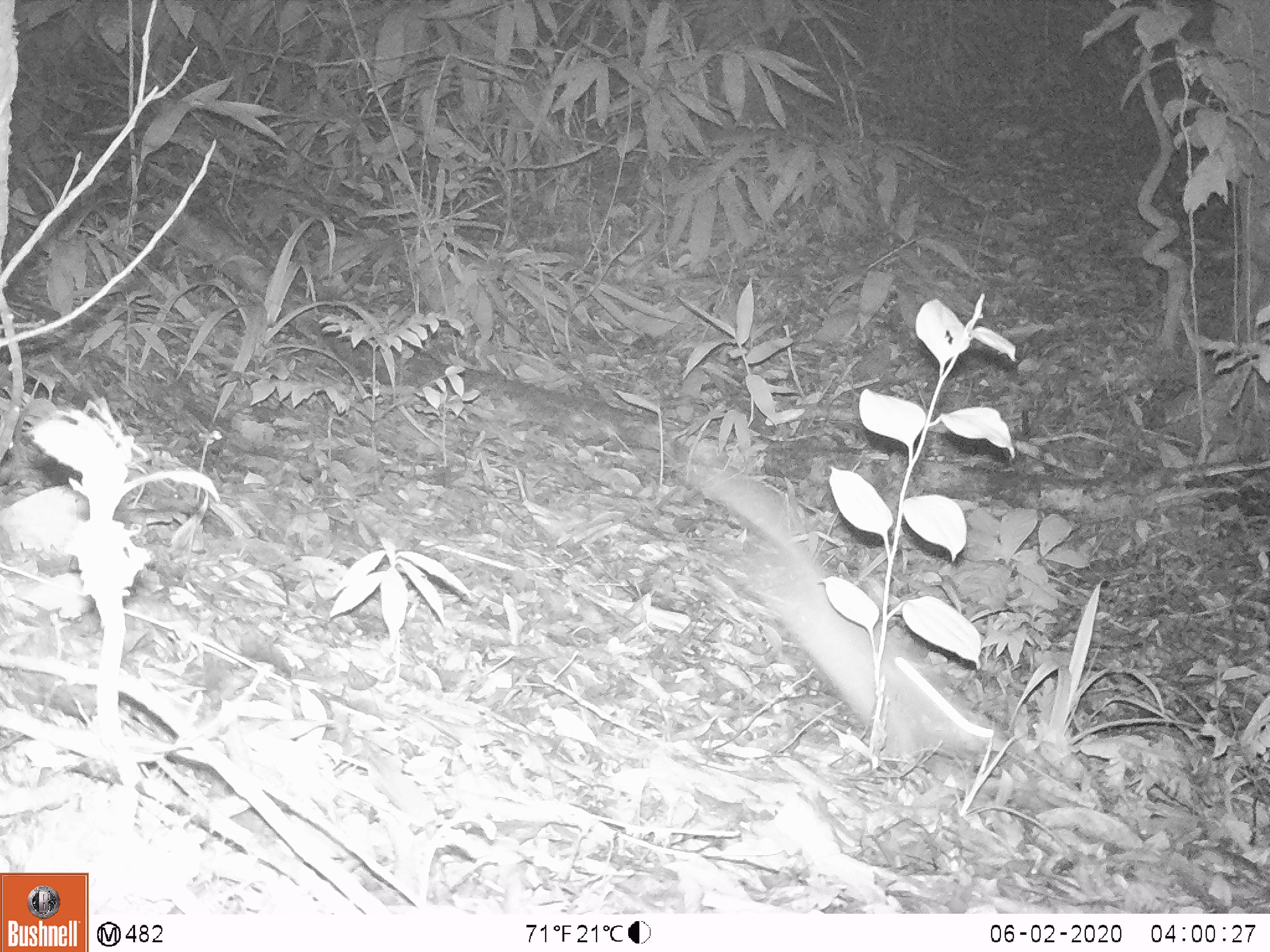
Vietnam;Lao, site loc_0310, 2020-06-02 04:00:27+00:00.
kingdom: Animalia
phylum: Chordata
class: Mammalia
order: Carnivora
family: Mustelidae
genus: Melogale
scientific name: Melogale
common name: ferret badger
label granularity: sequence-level